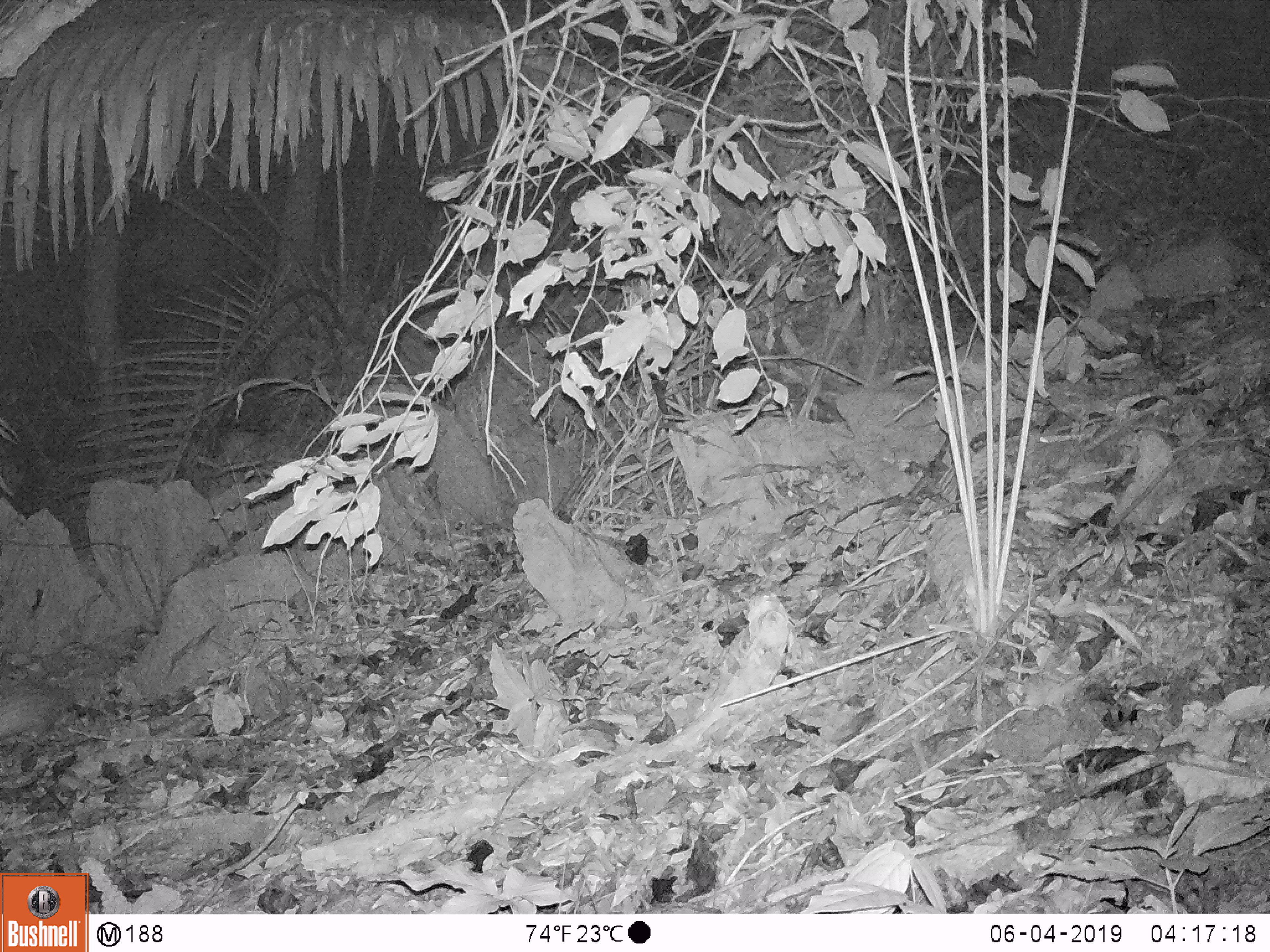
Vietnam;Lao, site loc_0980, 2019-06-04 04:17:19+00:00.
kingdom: Animalia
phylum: Chordata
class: Mammalia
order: Rodentia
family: Hystricidae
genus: Atherurus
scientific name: Atherurus macrourus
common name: asiatic brush-tailed porcupine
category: asiatic brush tailed porcupine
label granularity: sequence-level